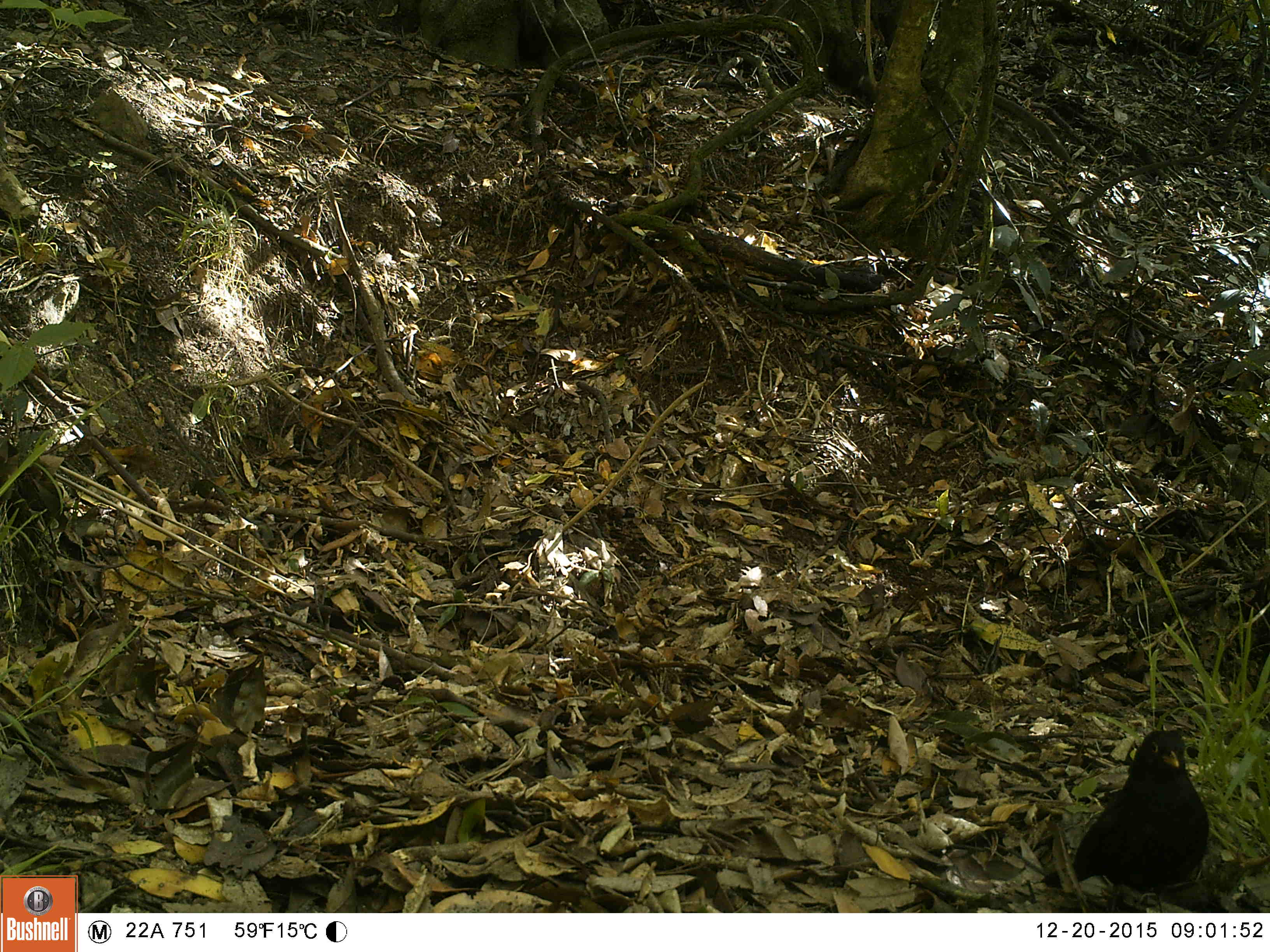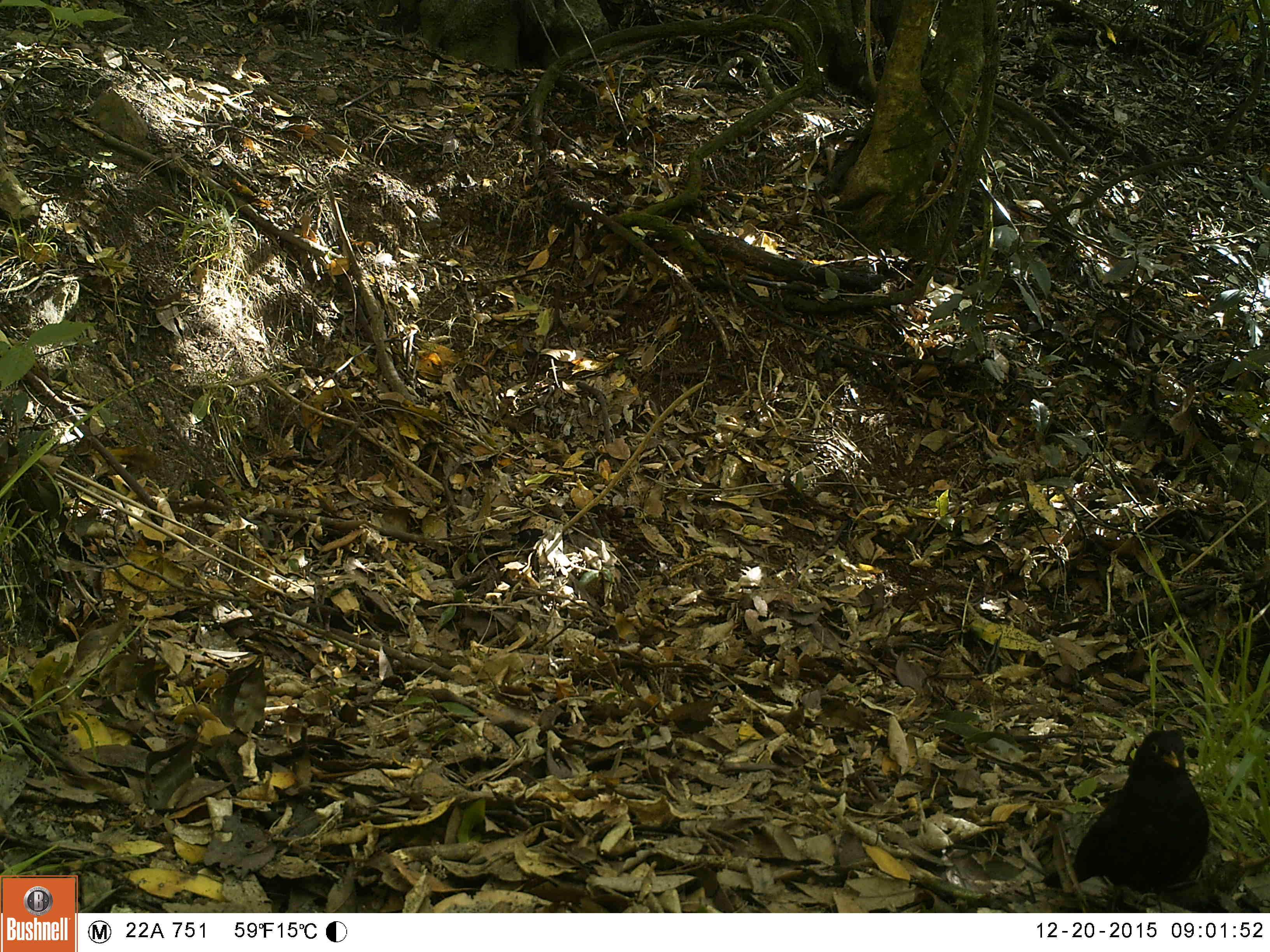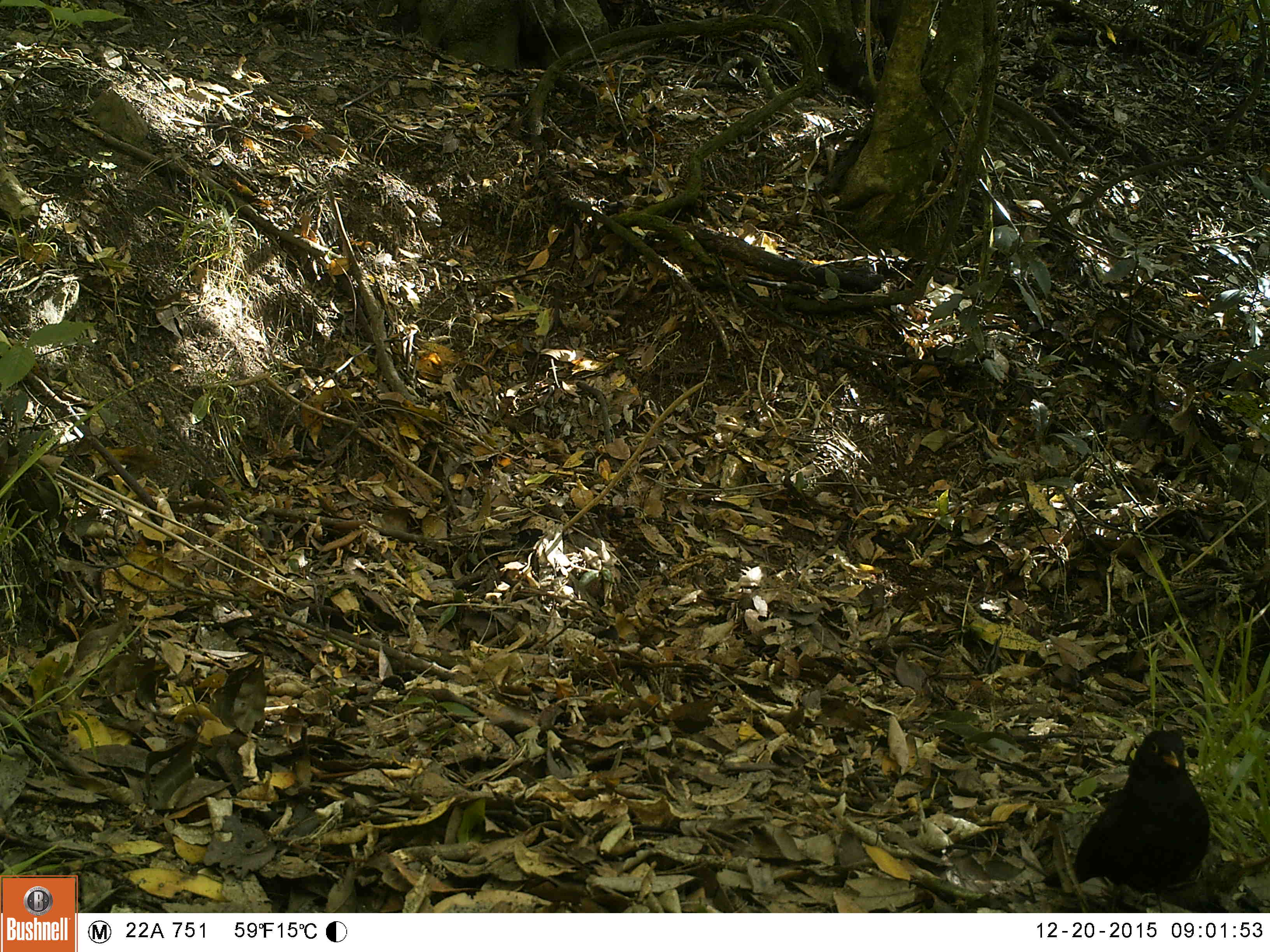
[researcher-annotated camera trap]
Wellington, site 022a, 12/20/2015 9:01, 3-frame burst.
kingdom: Animalia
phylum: Chordata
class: Aves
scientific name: Aves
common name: bird